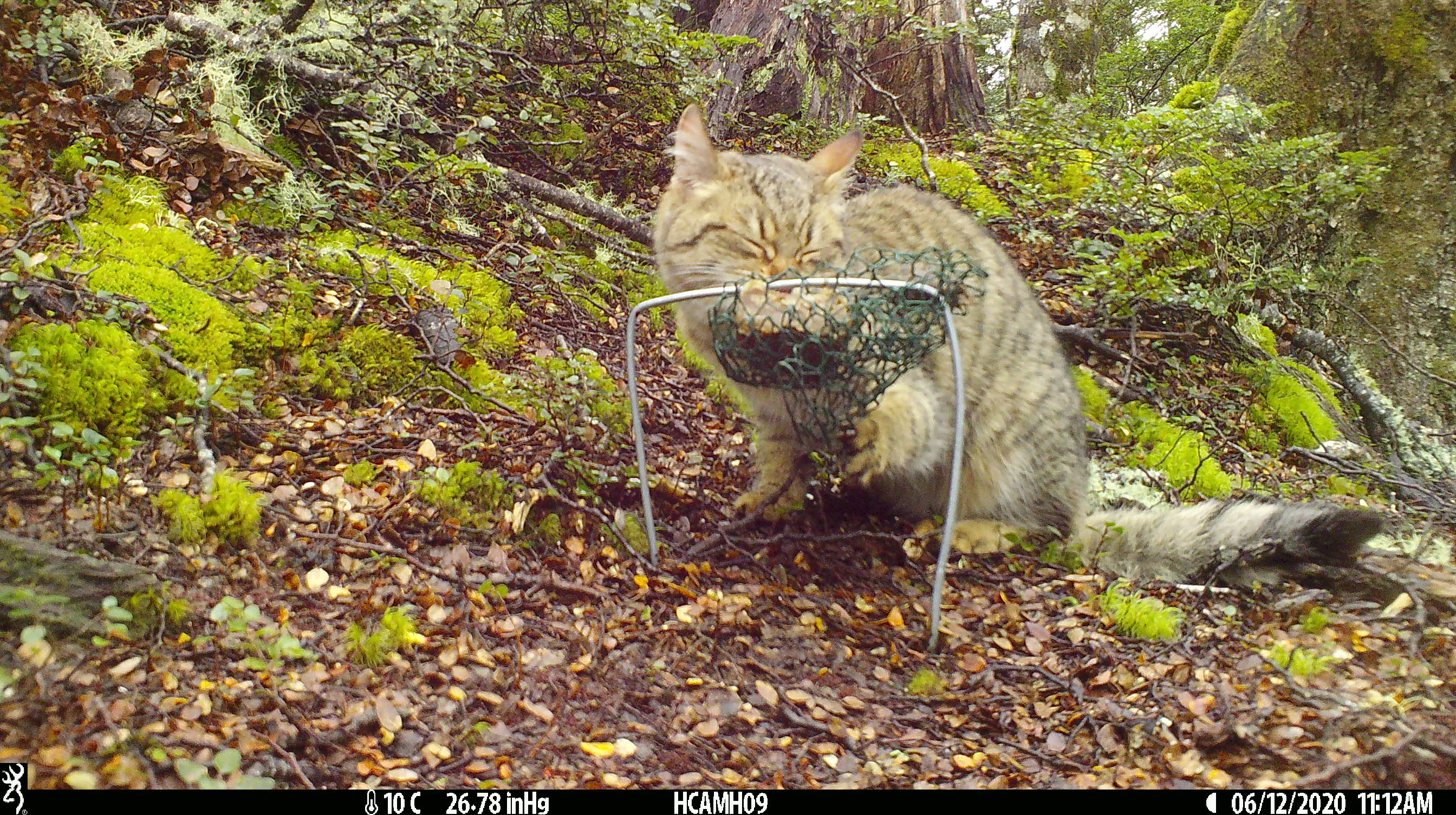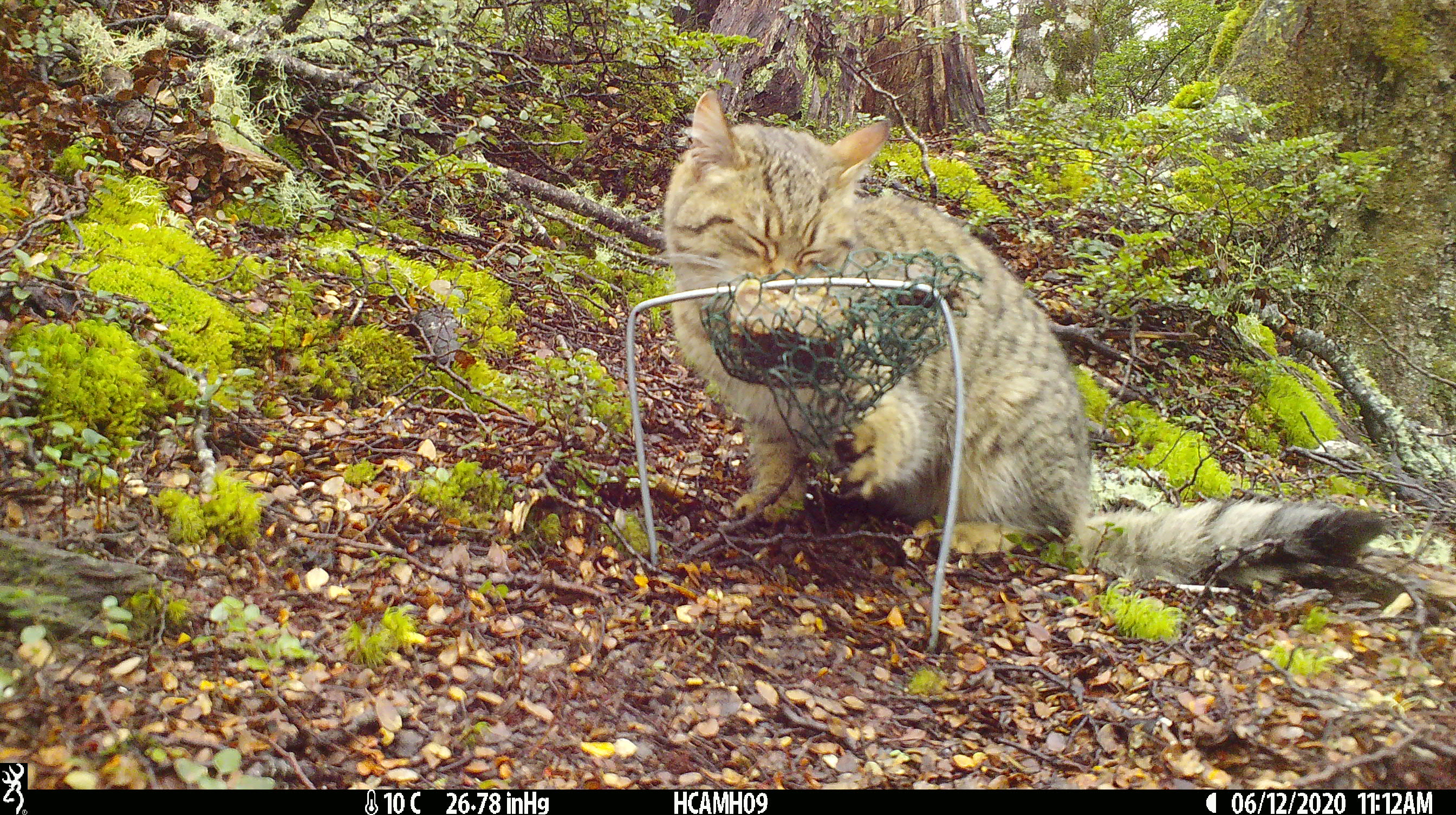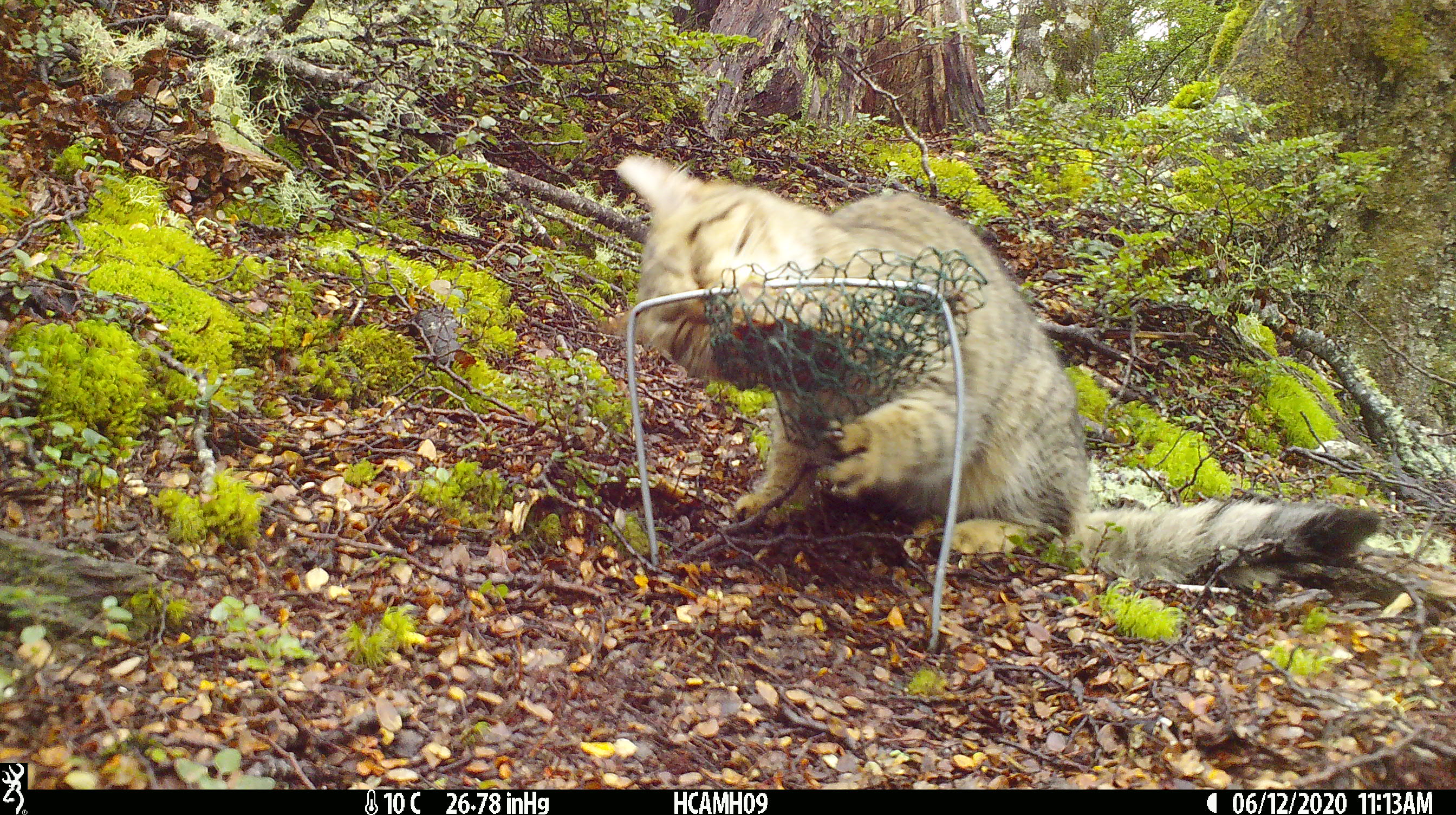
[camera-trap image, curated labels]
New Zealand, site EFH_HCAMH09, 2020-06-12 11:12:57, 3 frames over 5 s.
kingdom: Animalia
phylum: Chordata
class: Mammalia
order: Carnivora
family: Felidae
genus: Felis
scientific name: Felis catus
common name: domestic cat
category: cat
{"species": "cat (domestic cat) (Felis catus)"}